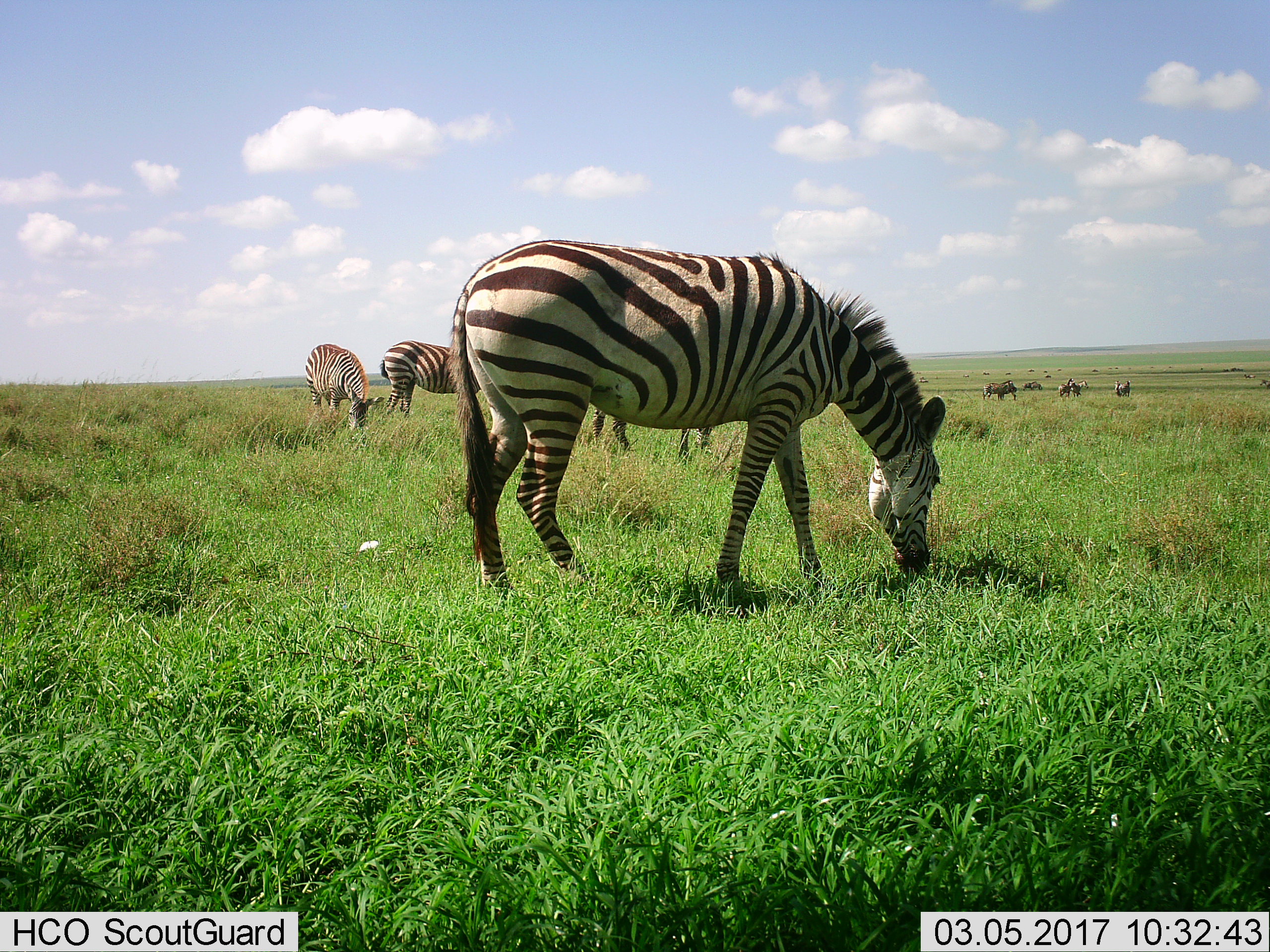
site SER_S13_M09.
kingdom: Animalia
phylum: Chordata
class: Mammalia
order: Perissodactyla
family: Equidae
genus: Equus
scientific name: Equus quagga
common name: plains zebra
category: zebraplains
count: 11-50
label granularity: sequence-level